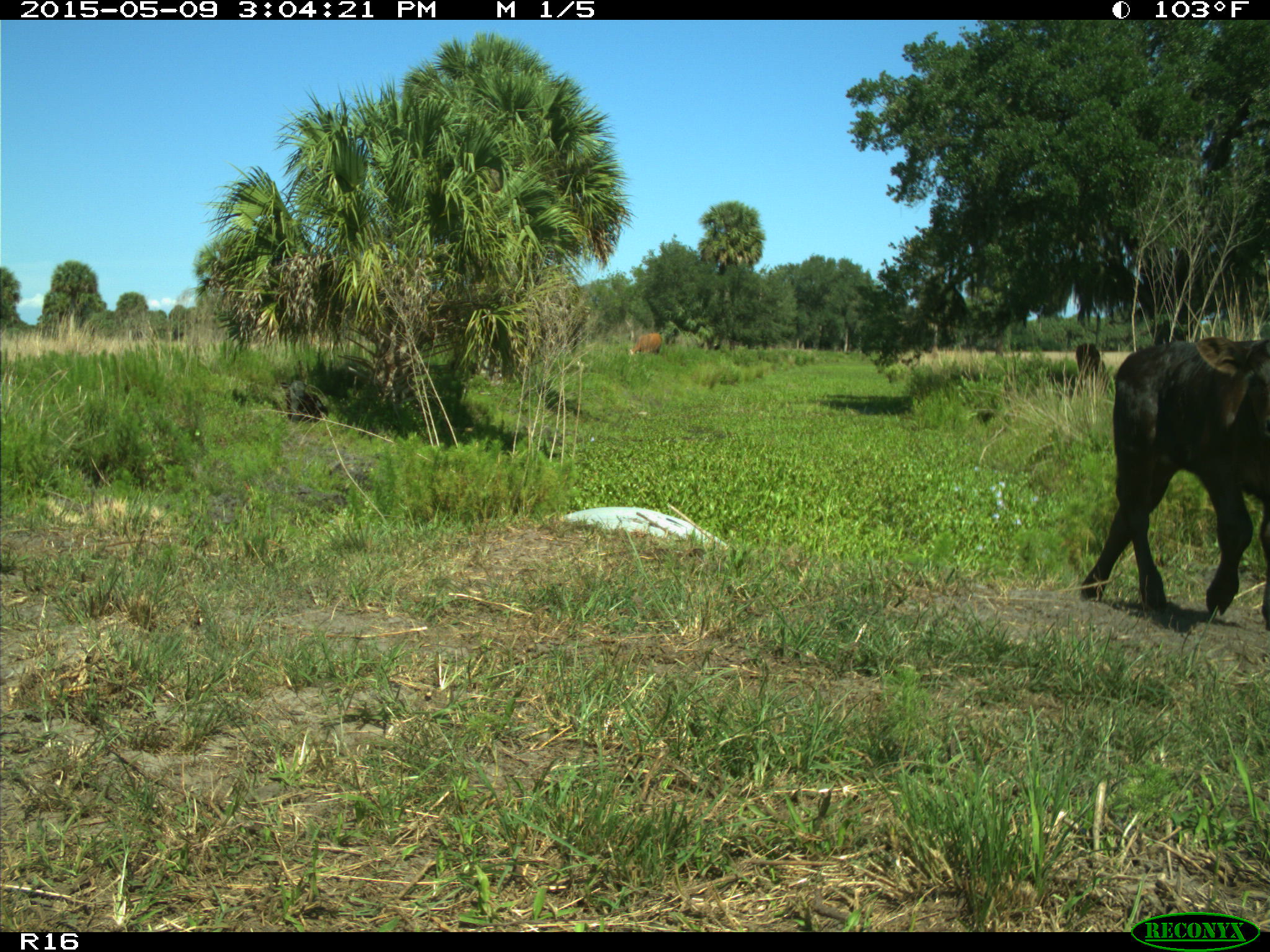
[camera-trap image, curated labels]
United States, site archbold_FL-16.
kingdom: Animalia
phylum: Chordata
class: Mammalia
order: Artiodactyla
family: Bovidae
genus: Bos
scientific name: Bos taurus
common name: domestic cow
Bos taurus (domestic cow).